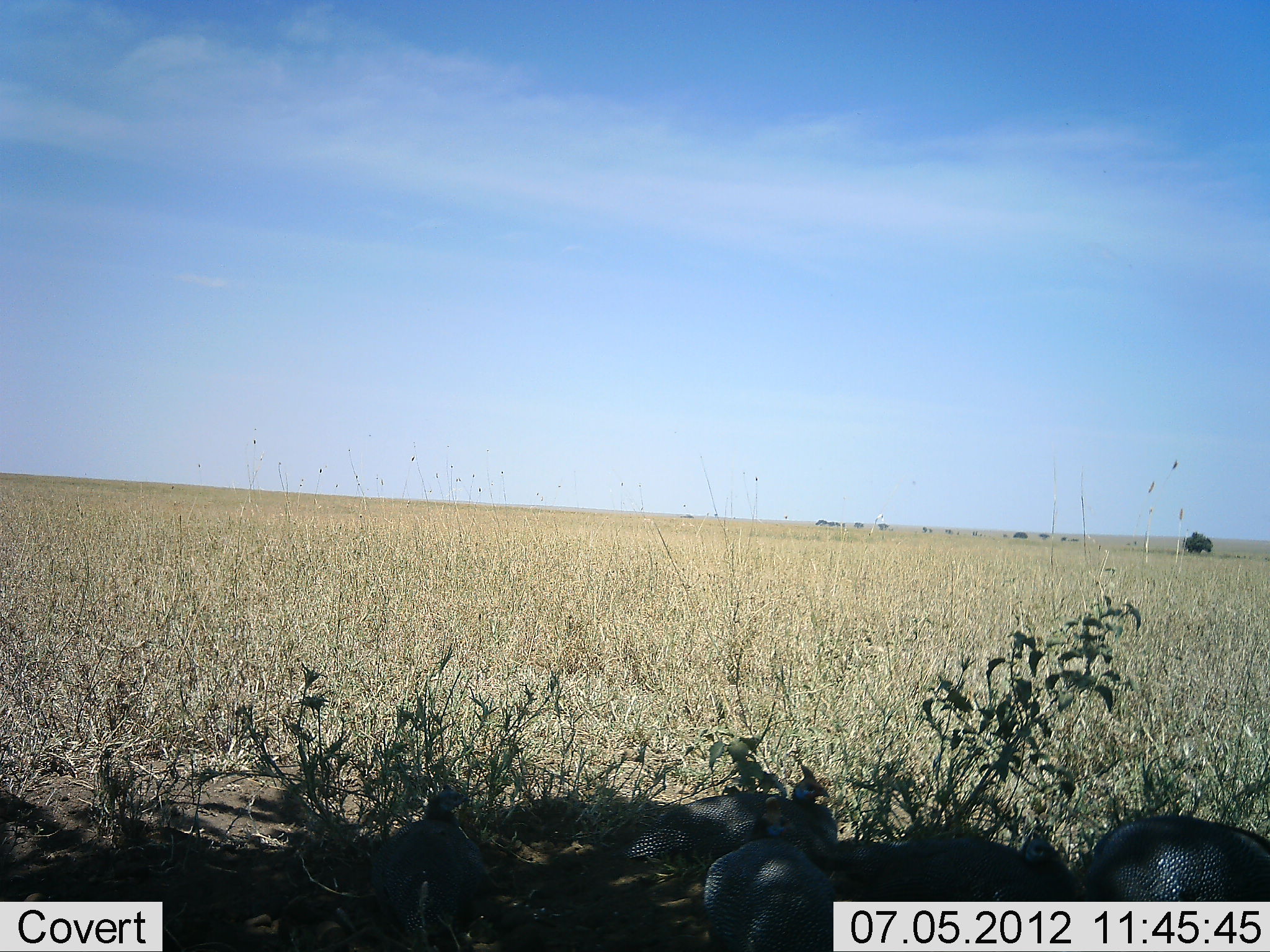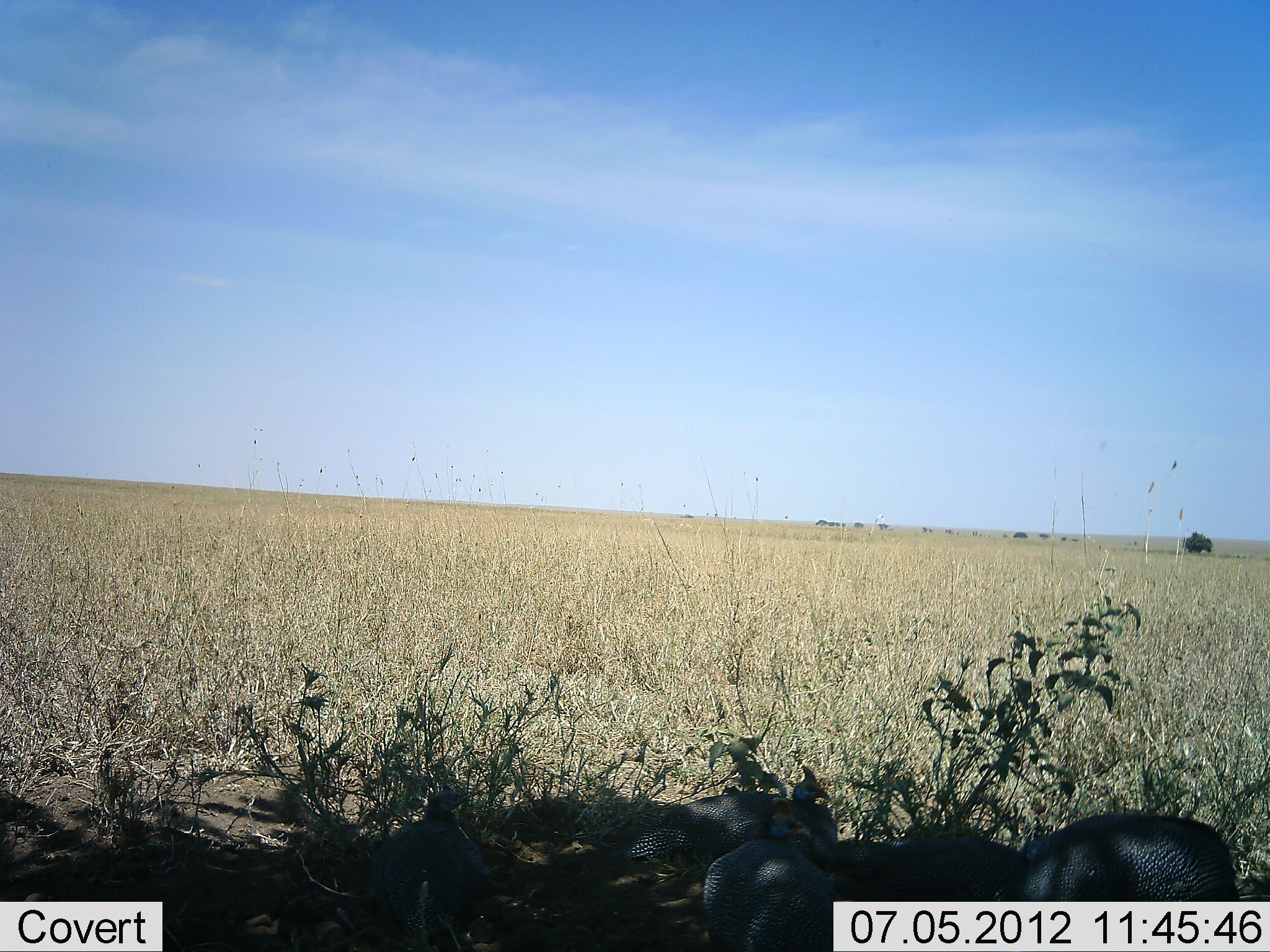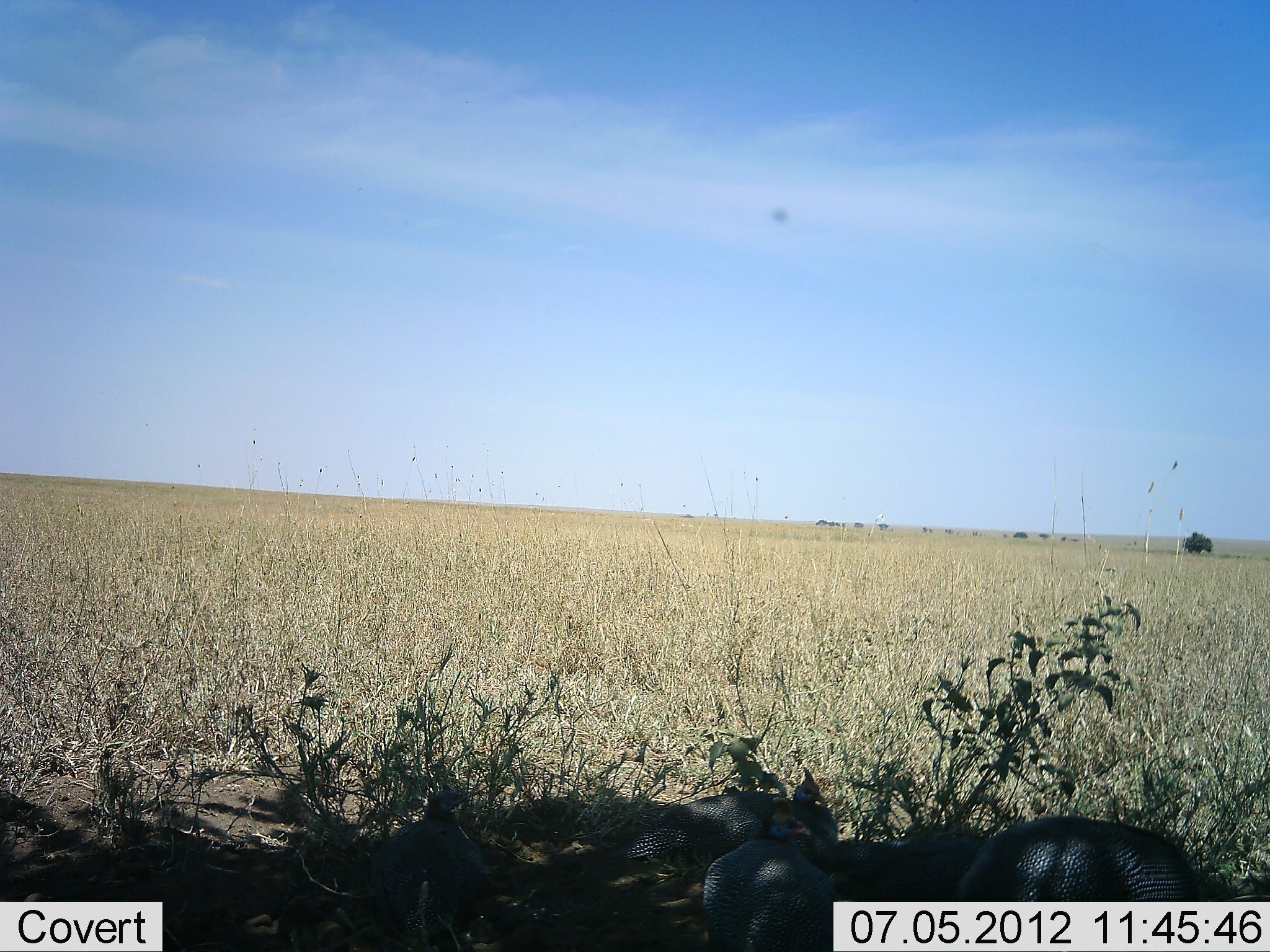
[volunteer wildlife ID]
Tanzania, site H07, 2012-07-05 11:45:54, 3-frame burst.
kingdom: Animalia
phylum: Chordata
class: Aves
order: Galliformes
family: Numididae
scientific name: Numididae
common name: guinea fowl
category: guineafowl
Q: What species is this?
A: Guineafowl (guinea fowl) (Numididae).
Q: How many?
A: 5.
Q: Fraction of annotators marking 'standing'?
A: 20%.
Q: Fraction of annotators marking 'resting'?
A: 70%.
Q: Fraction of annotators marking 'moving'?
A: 50%.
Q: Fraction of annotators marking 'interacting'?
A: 0%.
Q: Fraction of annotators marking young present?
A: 10%.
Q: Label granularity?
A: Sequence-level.